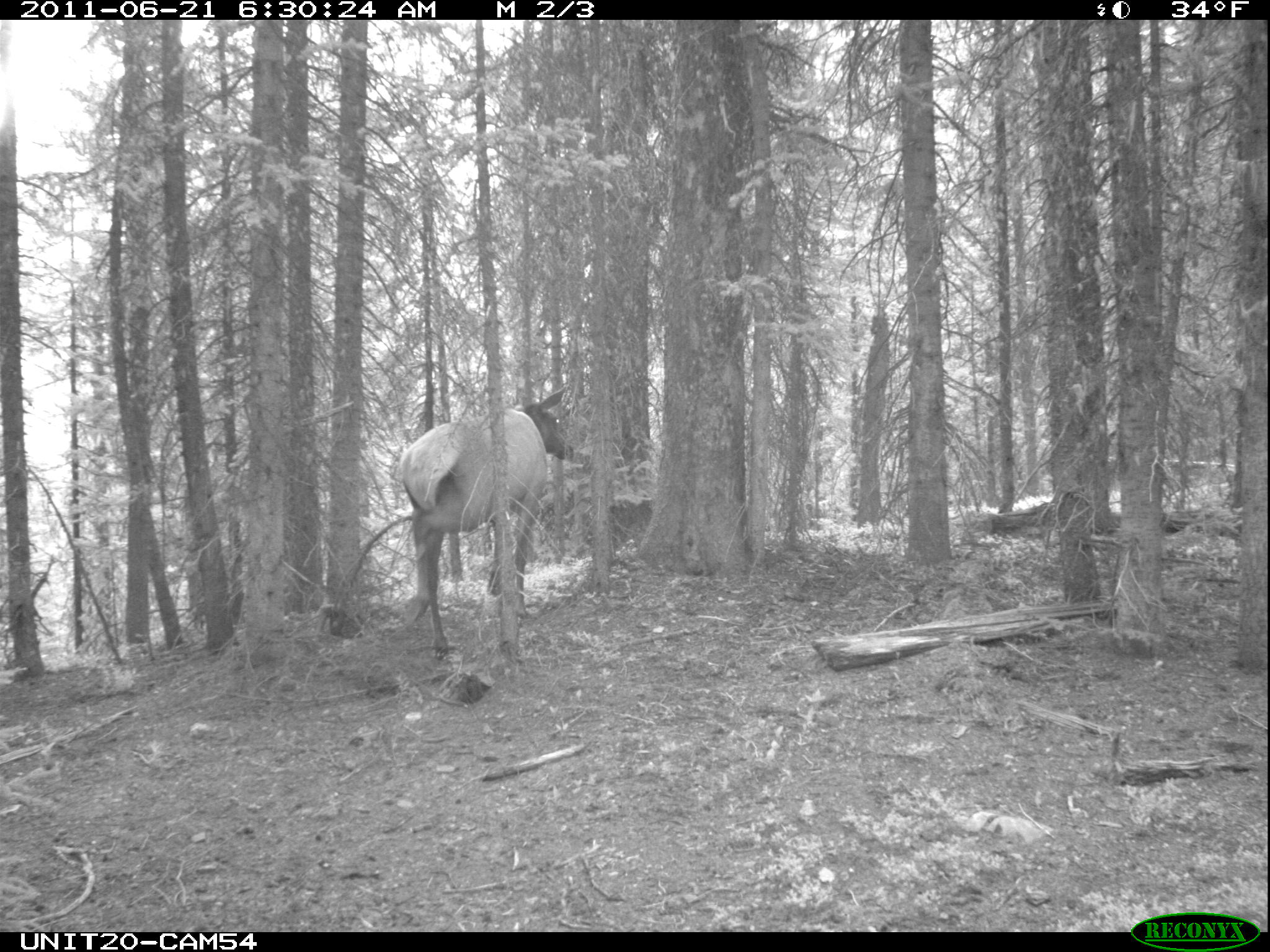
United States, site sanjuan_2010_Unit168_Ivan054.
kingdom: Animalia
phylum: Chordata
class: Mammalia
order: Artiodactyla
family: Cervidae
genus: Cervus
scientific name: Cervus elaphus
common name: red deer